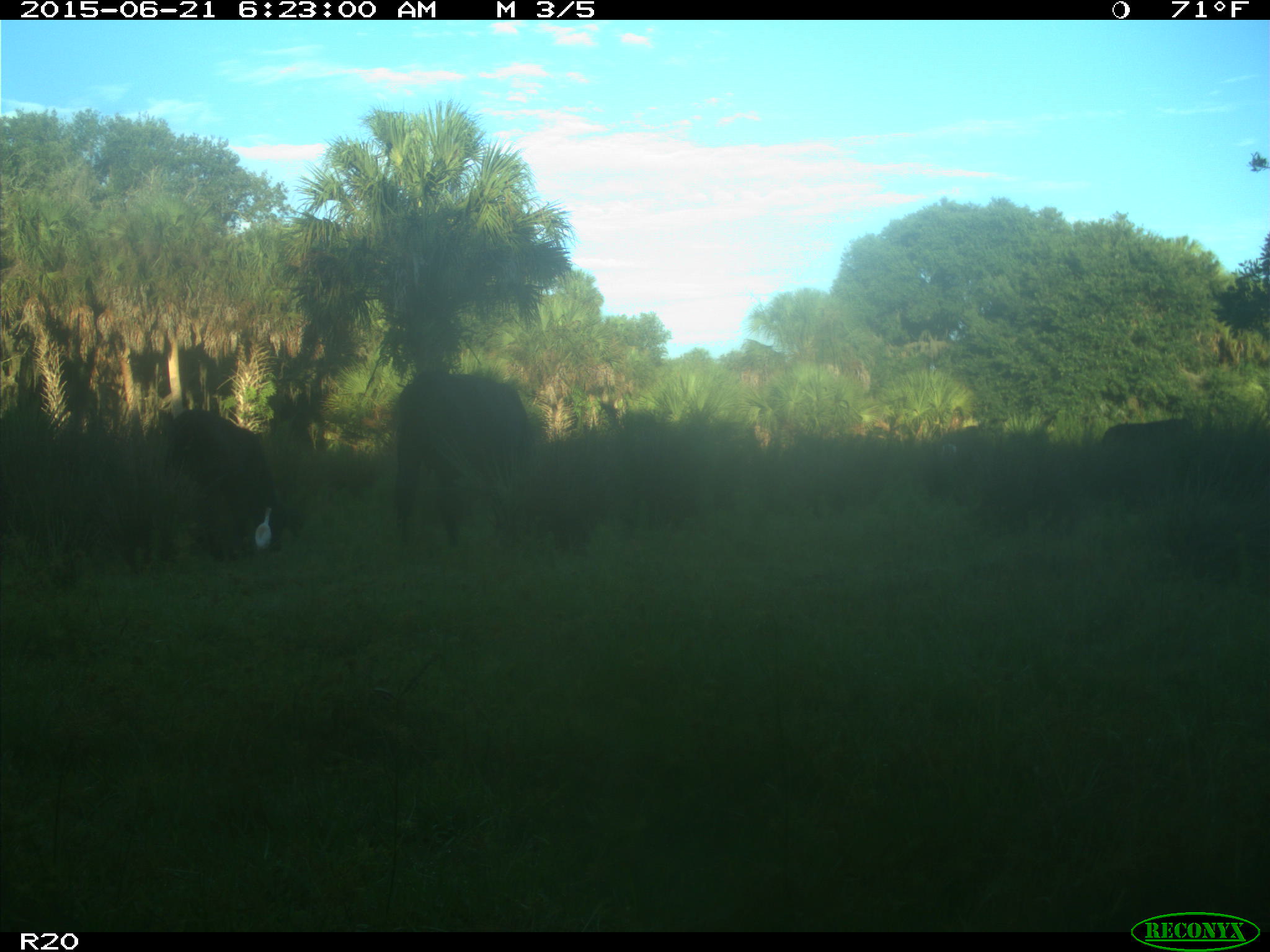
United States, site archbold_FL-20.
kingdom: Animalia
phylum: Chordata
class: Mammalia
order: Artiodactyla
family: Bovidae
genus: Bos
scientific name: Bos taurus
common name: domestic cow